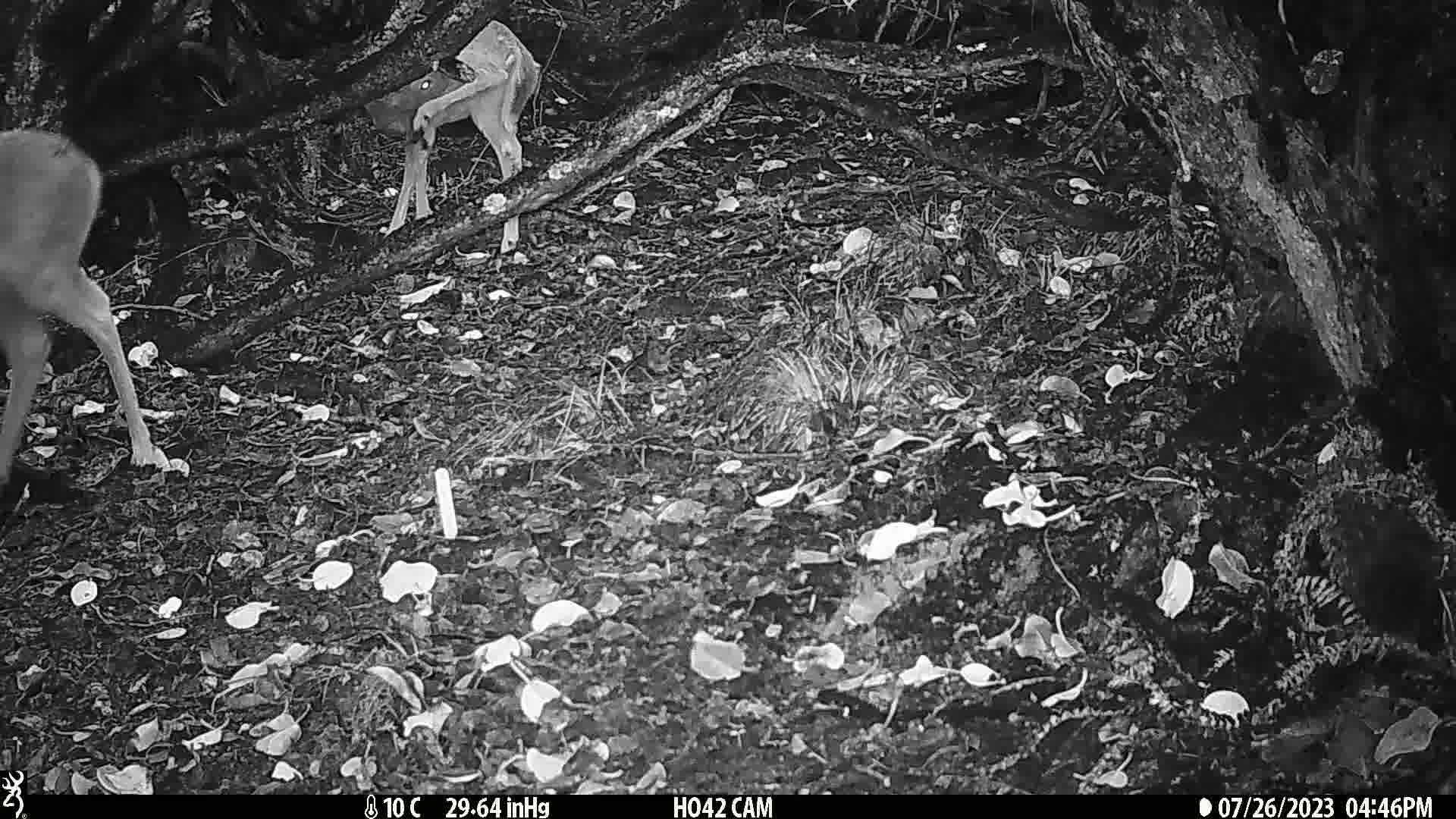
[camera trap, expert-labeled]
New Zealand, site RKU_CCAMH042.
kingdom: Animalia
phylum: Chordata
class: Mammalia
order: Artiodactyla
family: Cervidae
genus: Odocoileus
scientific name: Odocoileus virginianus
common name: white-tailed deer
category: white tailed deer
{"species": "white tailed deer (white-tailed deer) (Odocoileus virginianus)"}